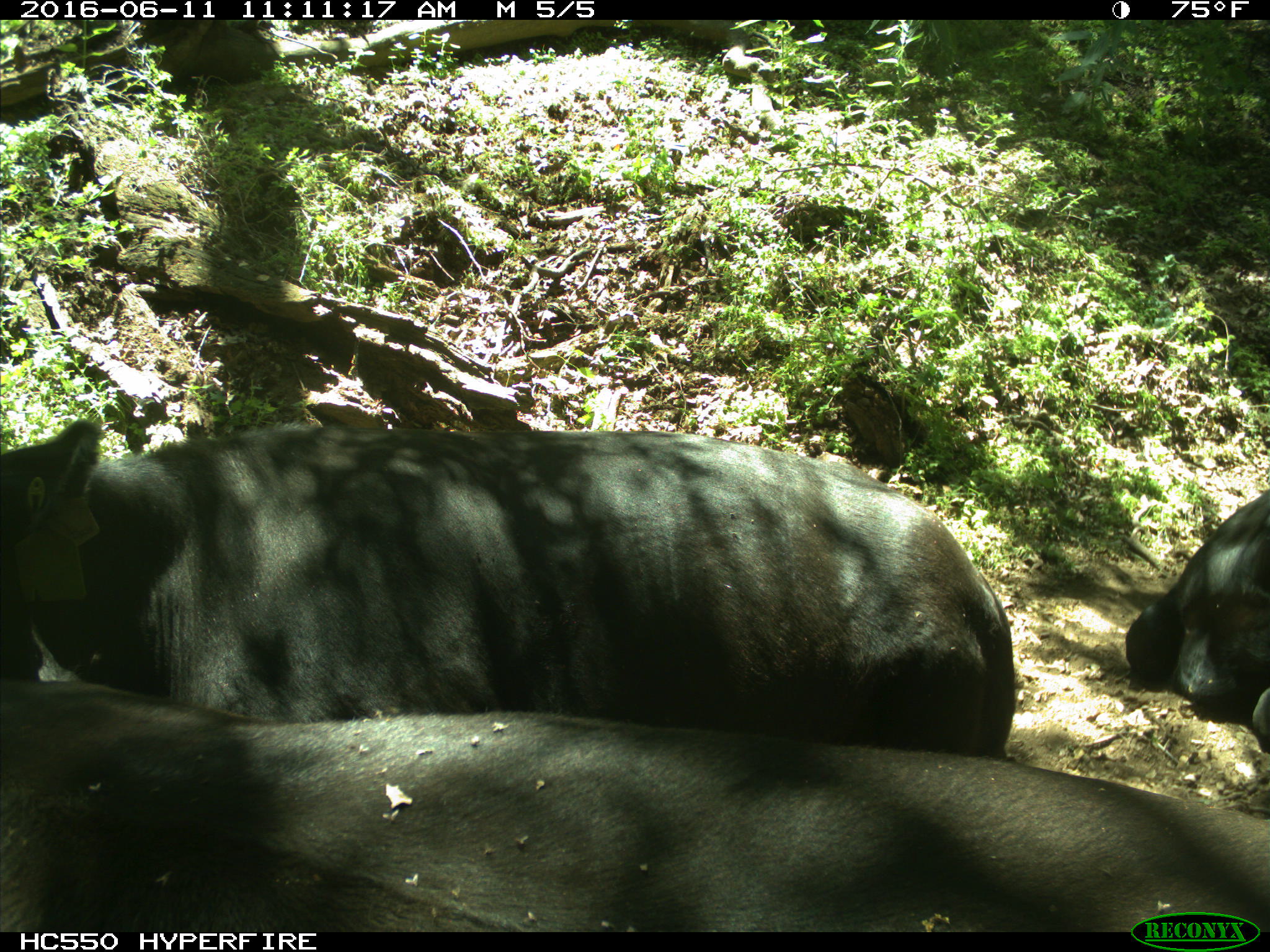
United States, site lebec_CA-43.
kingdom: Animalia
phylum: Chordata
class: Mammalia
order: Artiodactyla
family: Bovidae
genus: Bos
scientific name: Bos taurus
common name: domestic cow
Bos taurus (domestic cow).